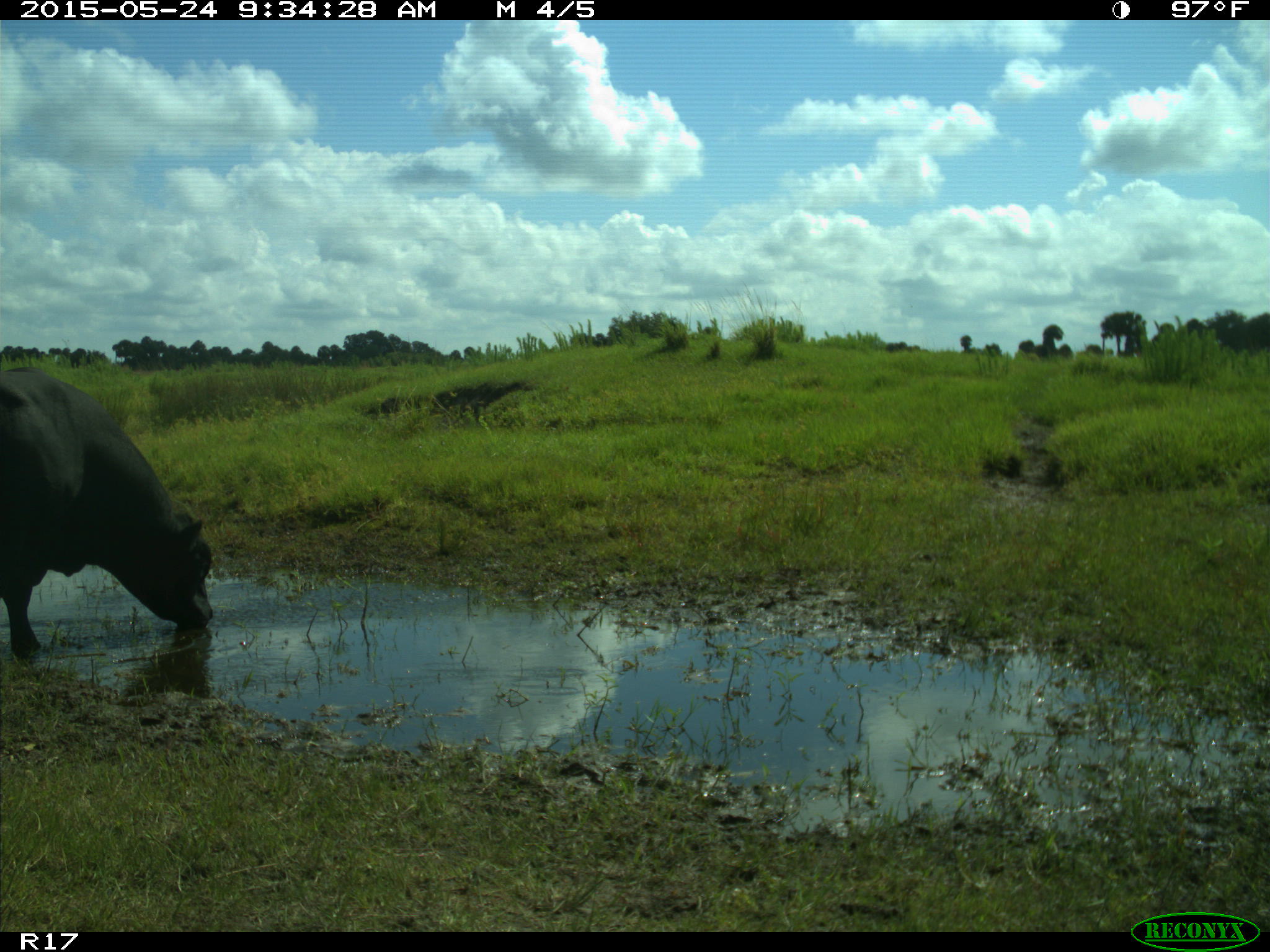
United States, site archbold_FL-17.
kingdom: Animalia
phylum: Chordata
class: Mammalia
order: Artiodactyla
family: Bovidae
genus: Bos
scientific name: Bos taurus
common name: domestic cow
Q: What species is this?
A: Bos taurus (domestic cow).